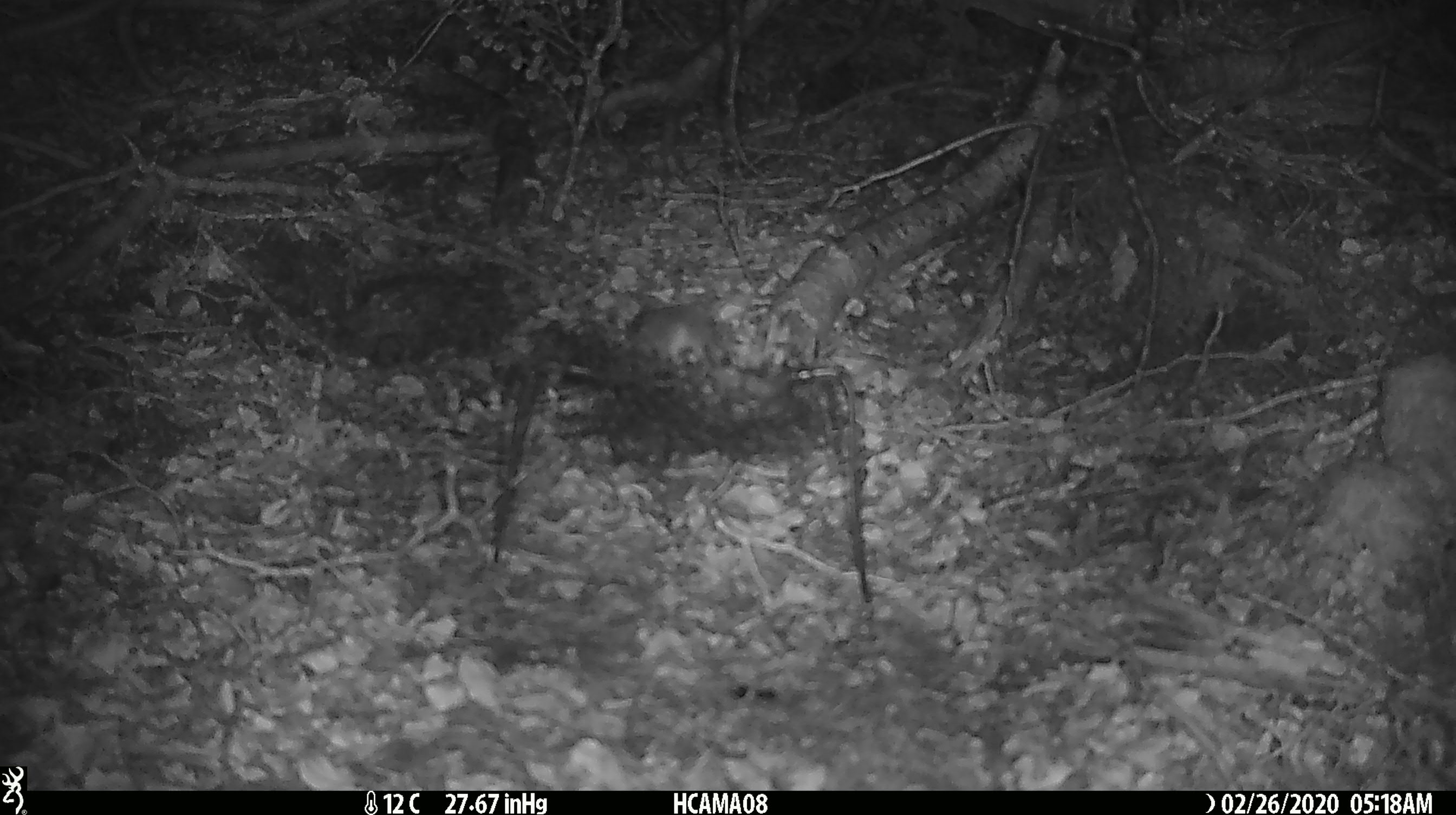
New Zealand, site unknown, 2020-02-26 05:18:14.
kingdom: Animalia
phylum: Chordata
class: Mammalia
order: Rodentia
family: Muridae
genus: Mus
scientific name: Mus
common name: mouse